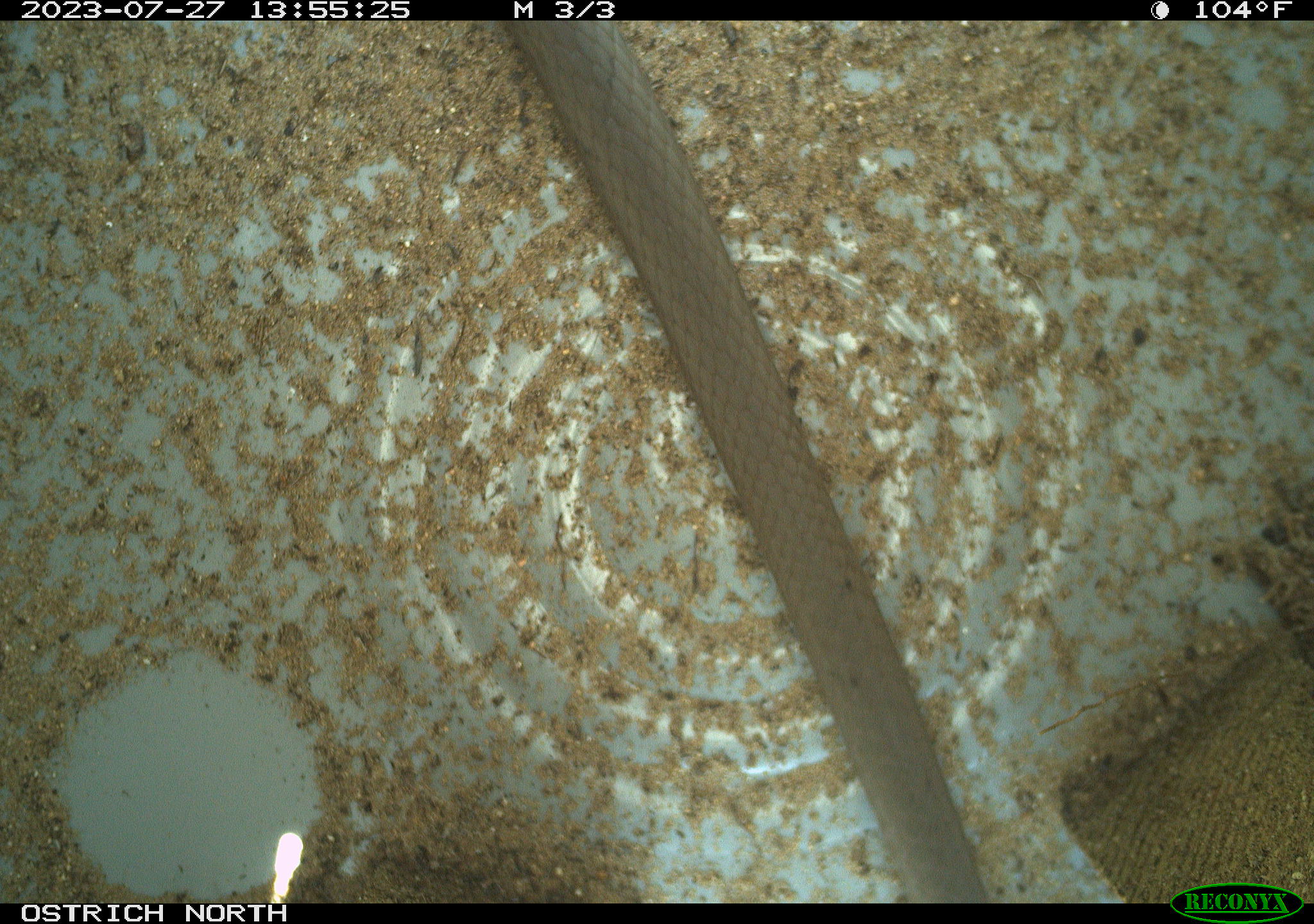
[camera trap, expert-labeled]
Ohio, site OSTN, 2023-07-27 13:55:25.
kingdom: Animalia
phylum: Chordata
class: Reptilia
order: Squamata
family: Colubridae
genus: Coluber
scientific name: Coluber constrictor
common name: eastern racer snake